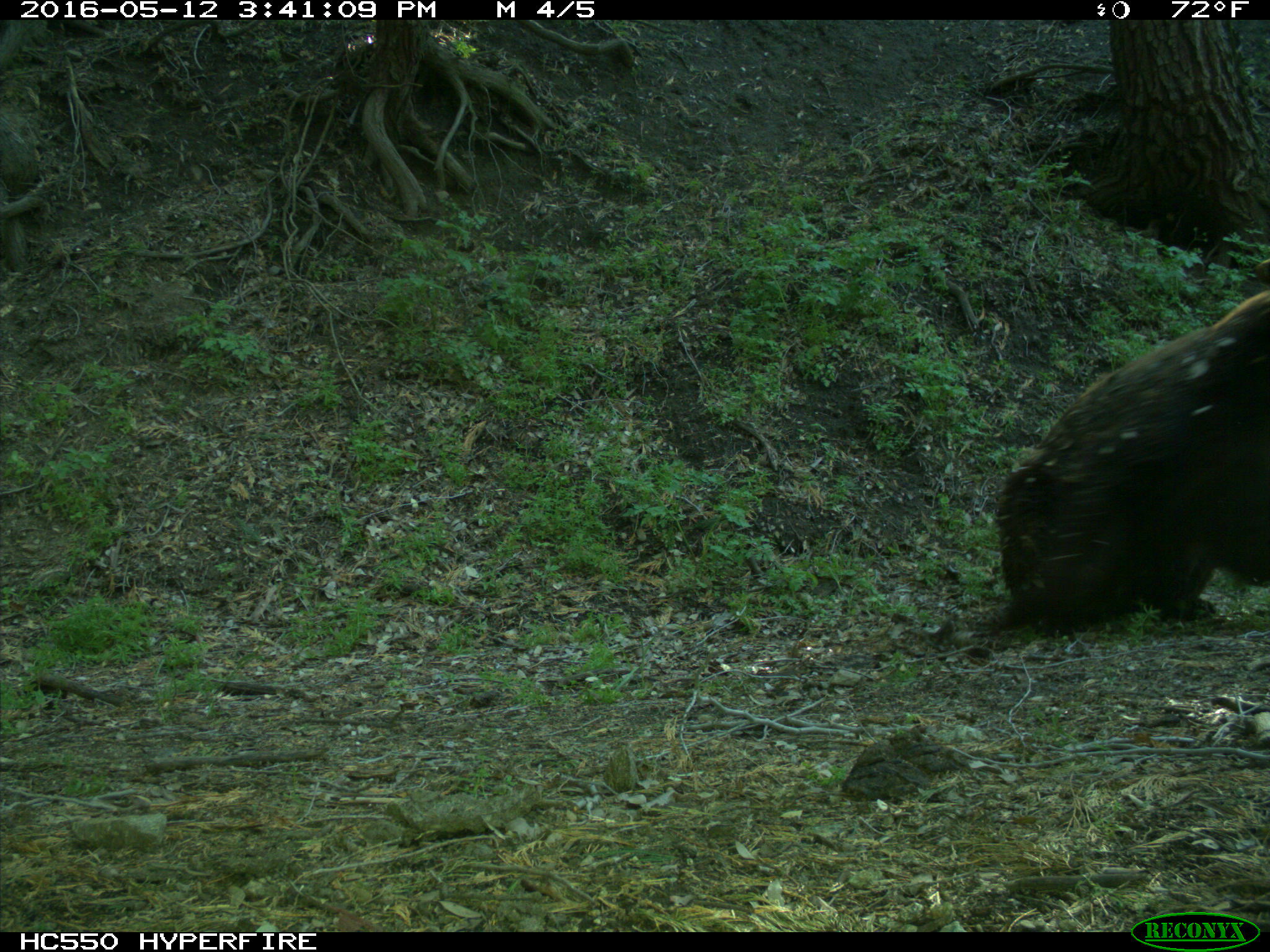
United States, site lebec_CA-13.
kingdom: Animalia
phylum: Chordata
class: Mammalia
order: Carnivora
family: Ursidae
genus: Ursus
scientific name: Ursus americanus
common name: american black bear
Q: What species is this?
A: Ursus americanus (american black bear).